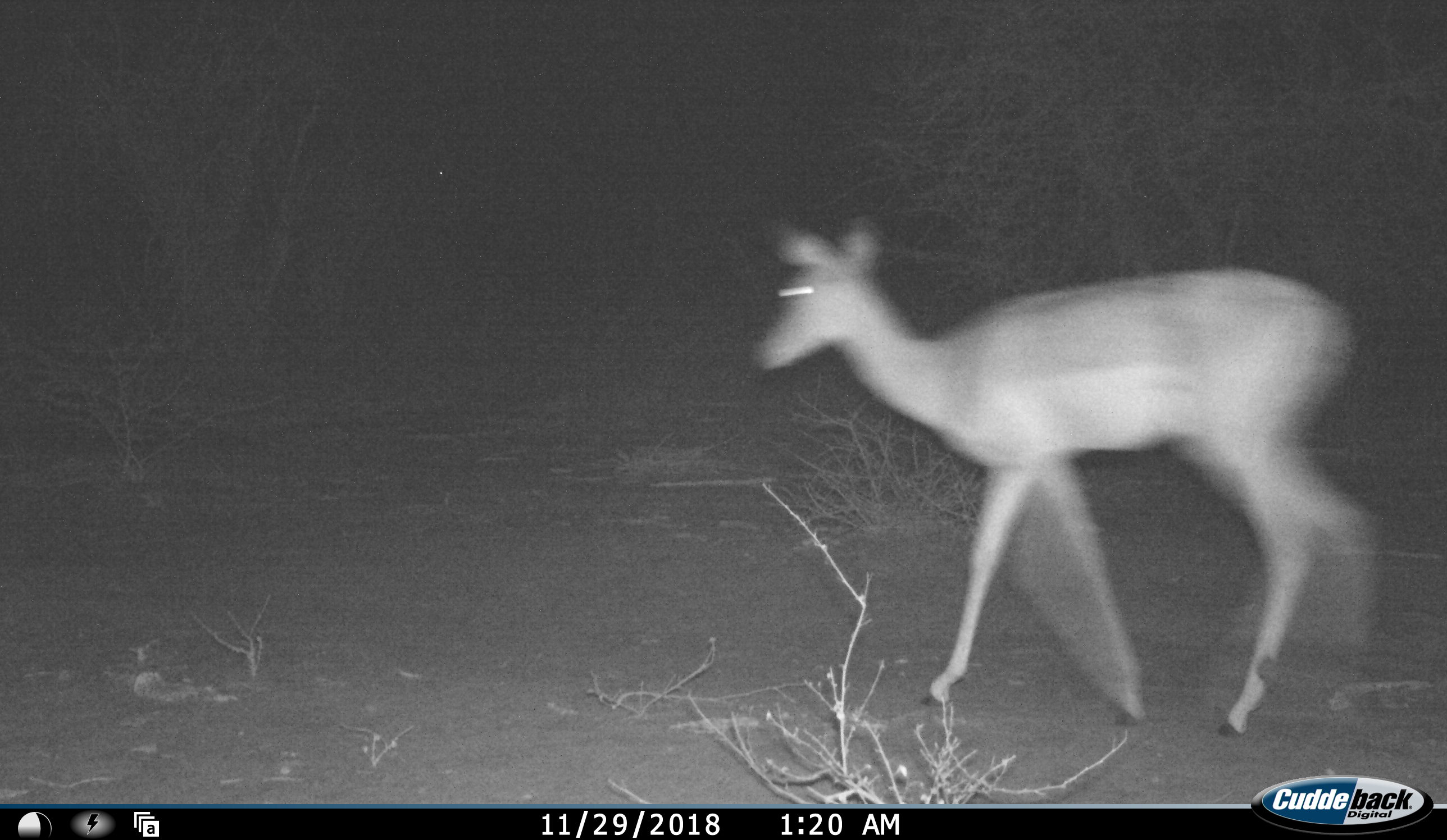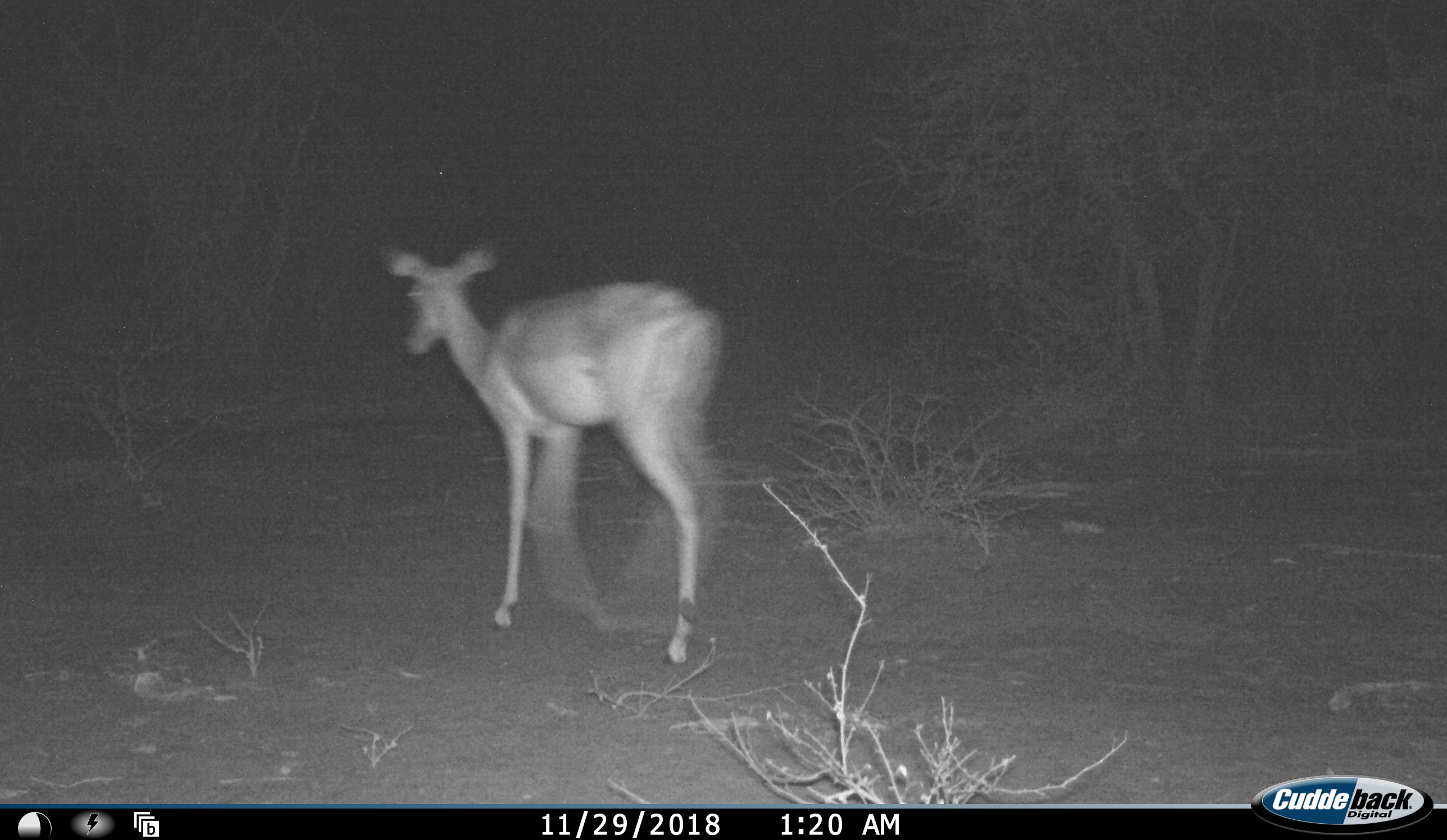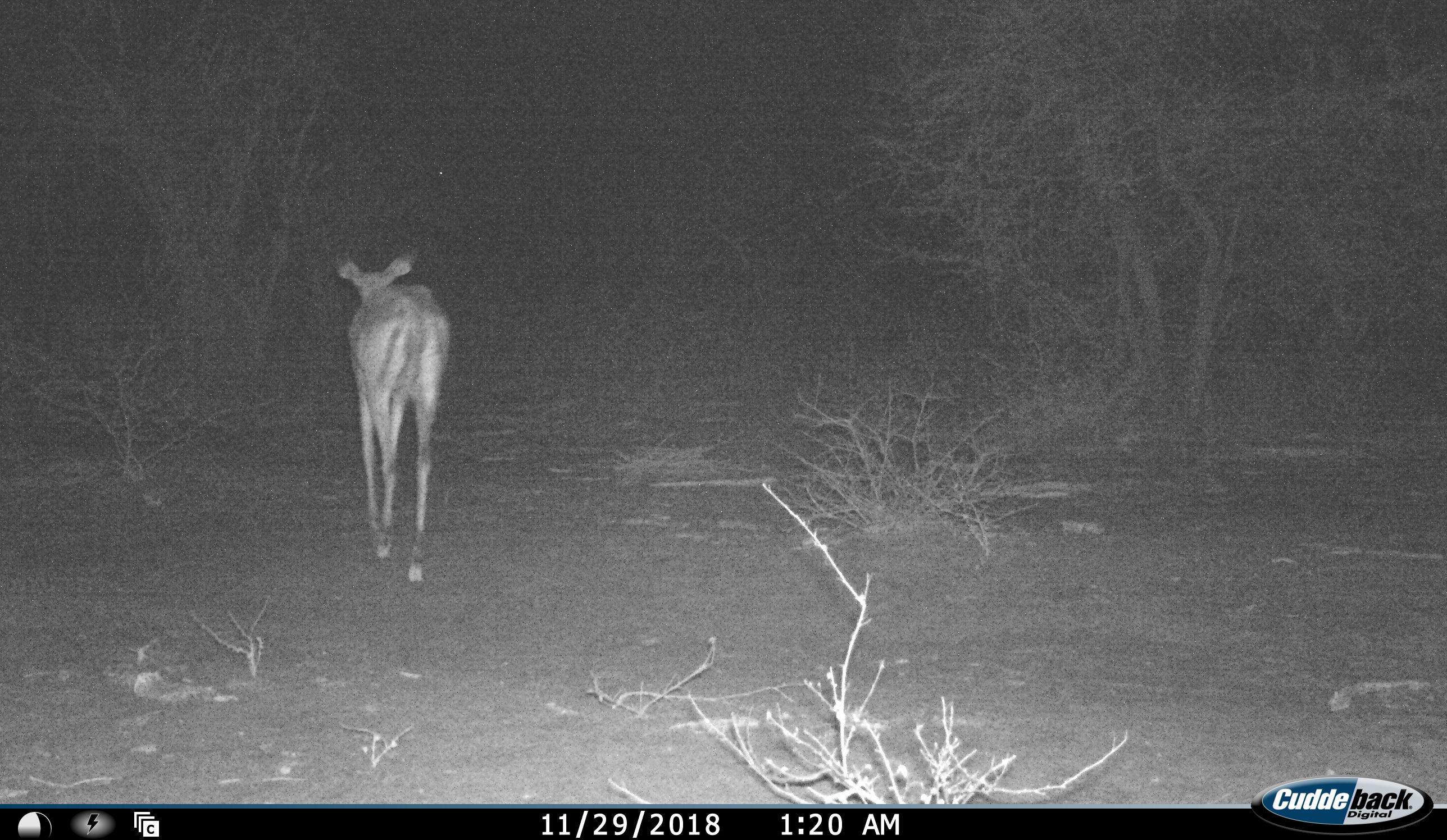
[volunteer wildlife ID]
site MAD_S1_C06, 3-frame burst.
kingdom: Animalia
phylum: Chordata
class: Mammalia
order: Artiodactyla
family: Bovidae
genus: Aepyceros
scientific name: Aepyceros melampus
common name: impala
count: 1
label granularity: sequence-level